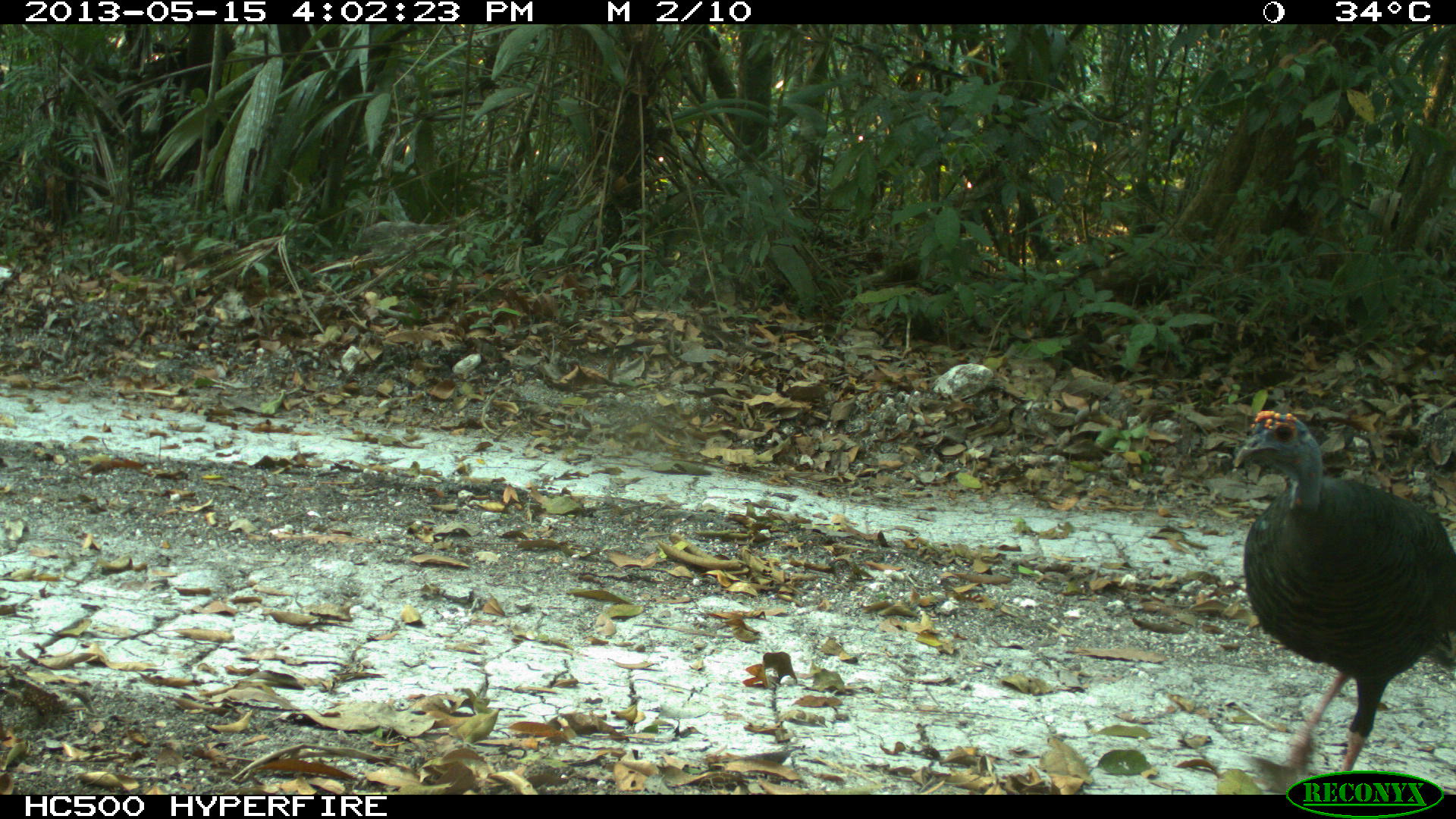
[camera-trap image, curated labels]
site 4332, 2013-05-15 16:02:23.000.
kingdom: Animalia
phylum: Chordata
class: Aves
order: Galliformes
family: Phasianidae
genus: Meleagris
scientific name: Meleagris ocellata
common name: ocellated turkey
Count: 2.